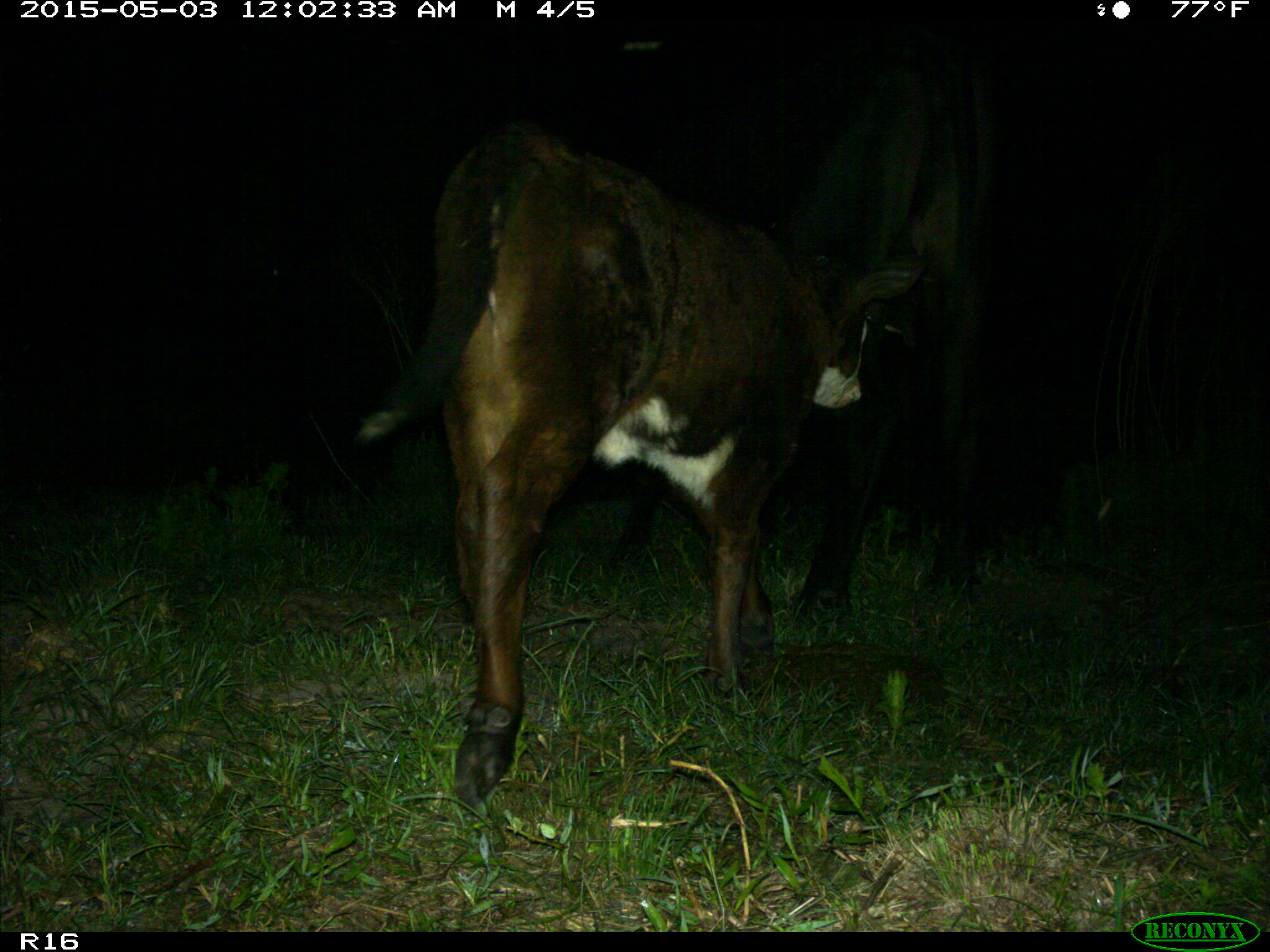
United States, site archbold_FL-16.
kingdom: Animalia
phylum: Chordata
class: Mammalia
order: Artiodactyla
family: Bovidae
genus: Bos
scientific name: Bos taurus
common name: domestic cow